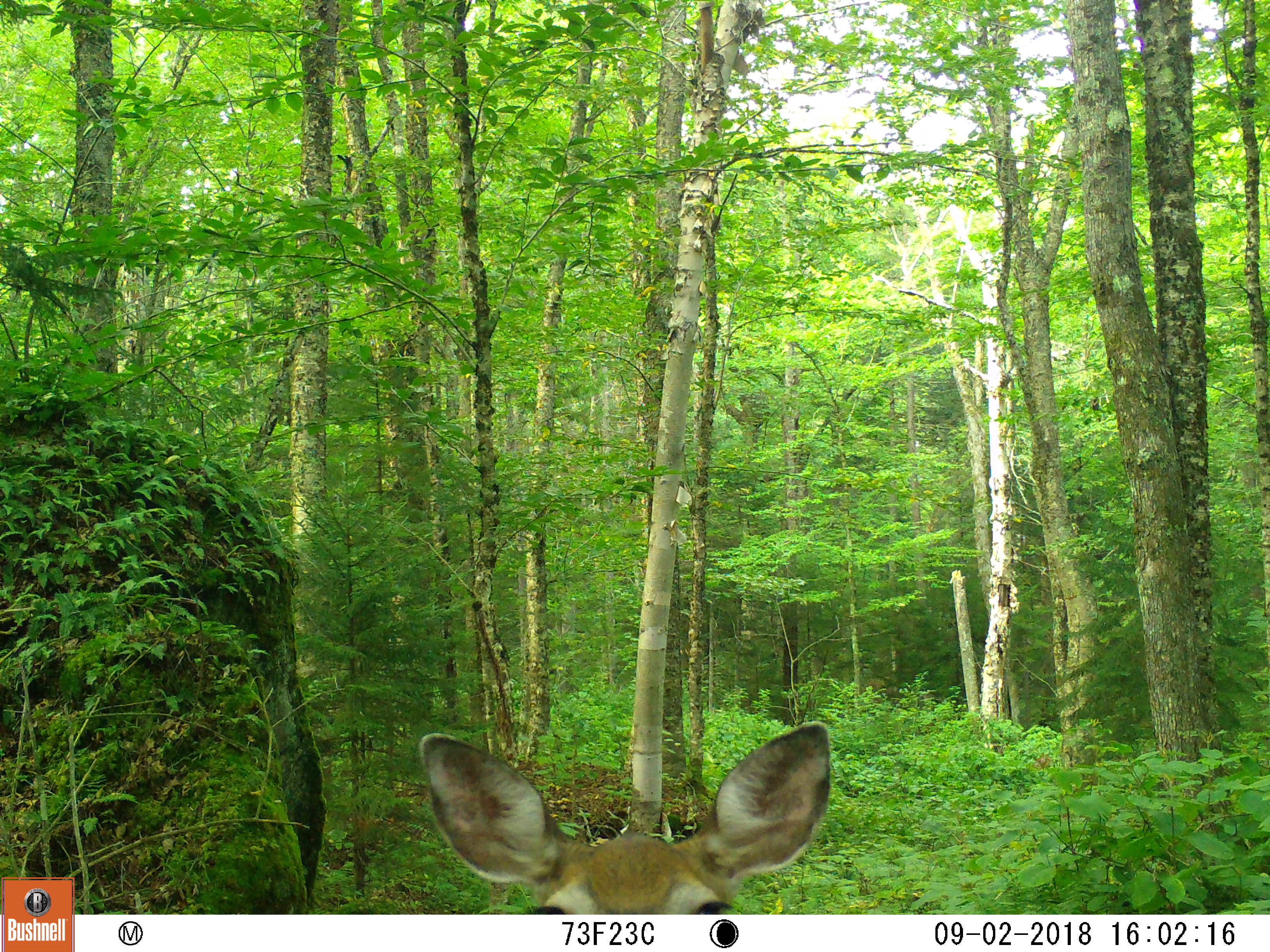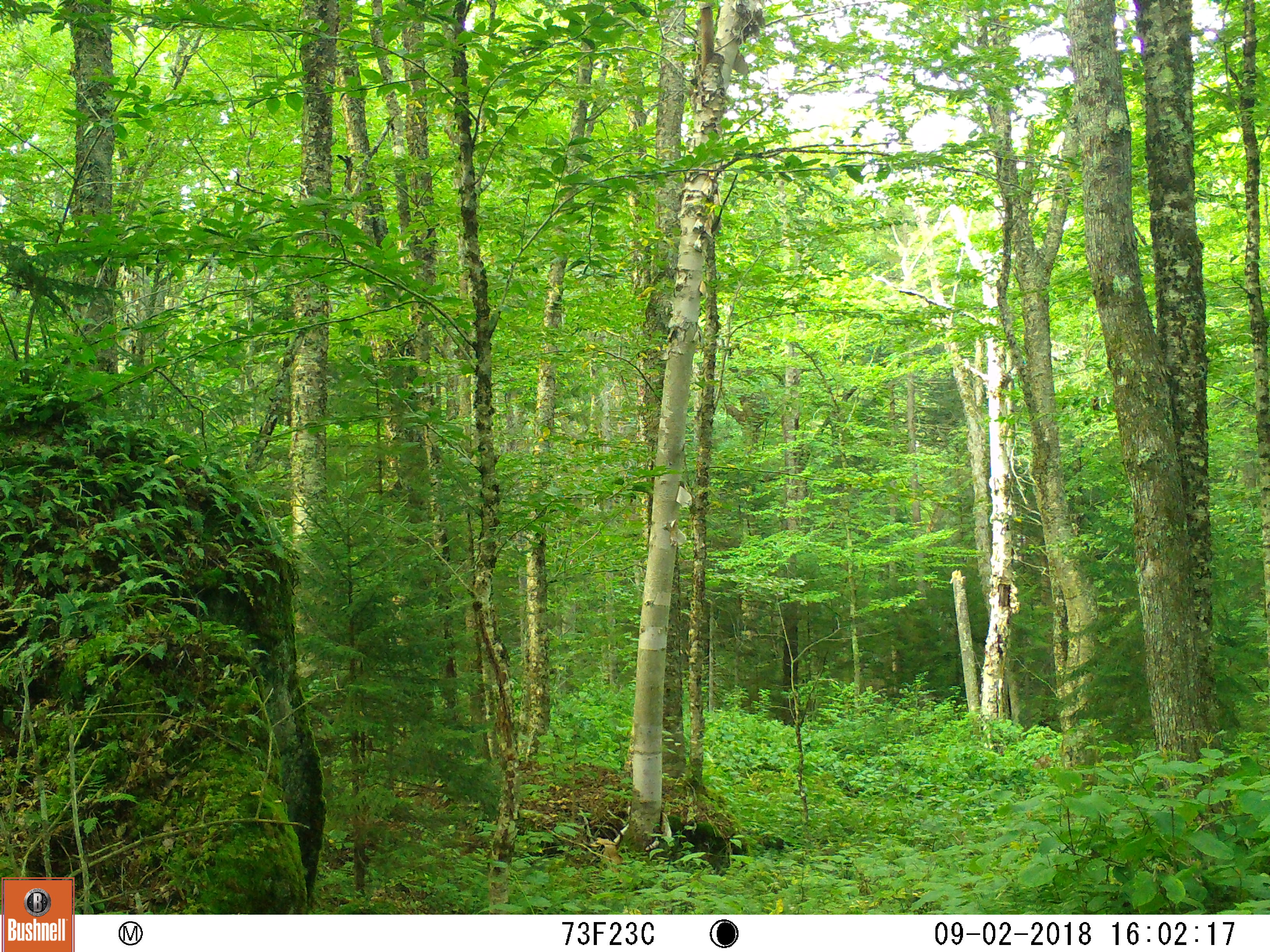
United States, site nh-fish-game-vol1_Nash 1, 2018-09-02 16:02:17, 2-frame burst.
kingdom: Animalia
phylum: Chordata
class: Mammalia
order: Artiodactyla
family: Cervidae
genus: Odocoileus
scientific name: Odocoileus virginianus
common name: white-tailed deer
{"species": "white-tailed deer (Odocoileus virginianus)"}